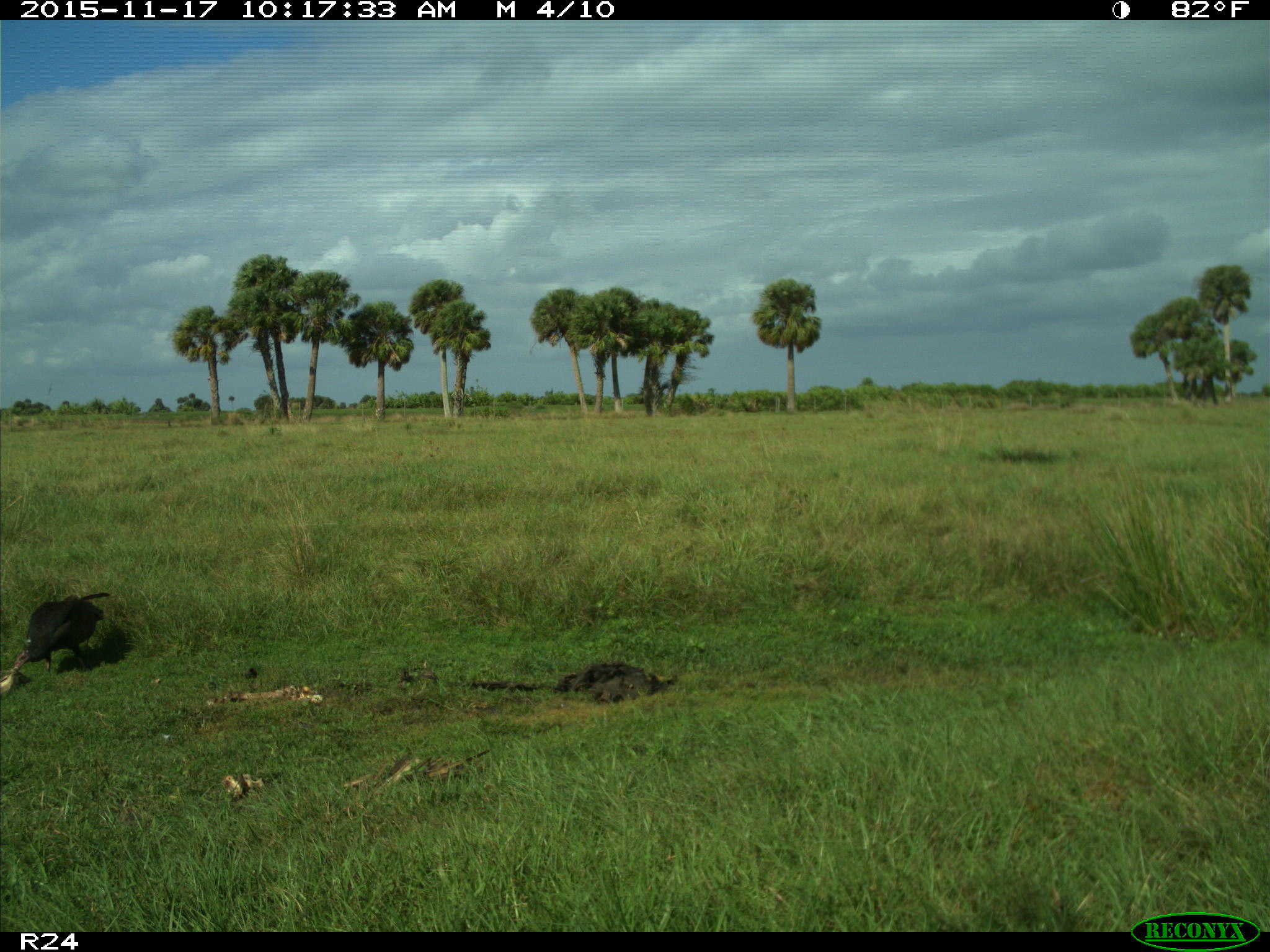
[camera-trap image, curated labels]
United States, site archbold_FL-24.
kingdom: Animalia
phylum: Chordata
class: Aves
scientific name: Aves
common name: birds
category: unidentified bird